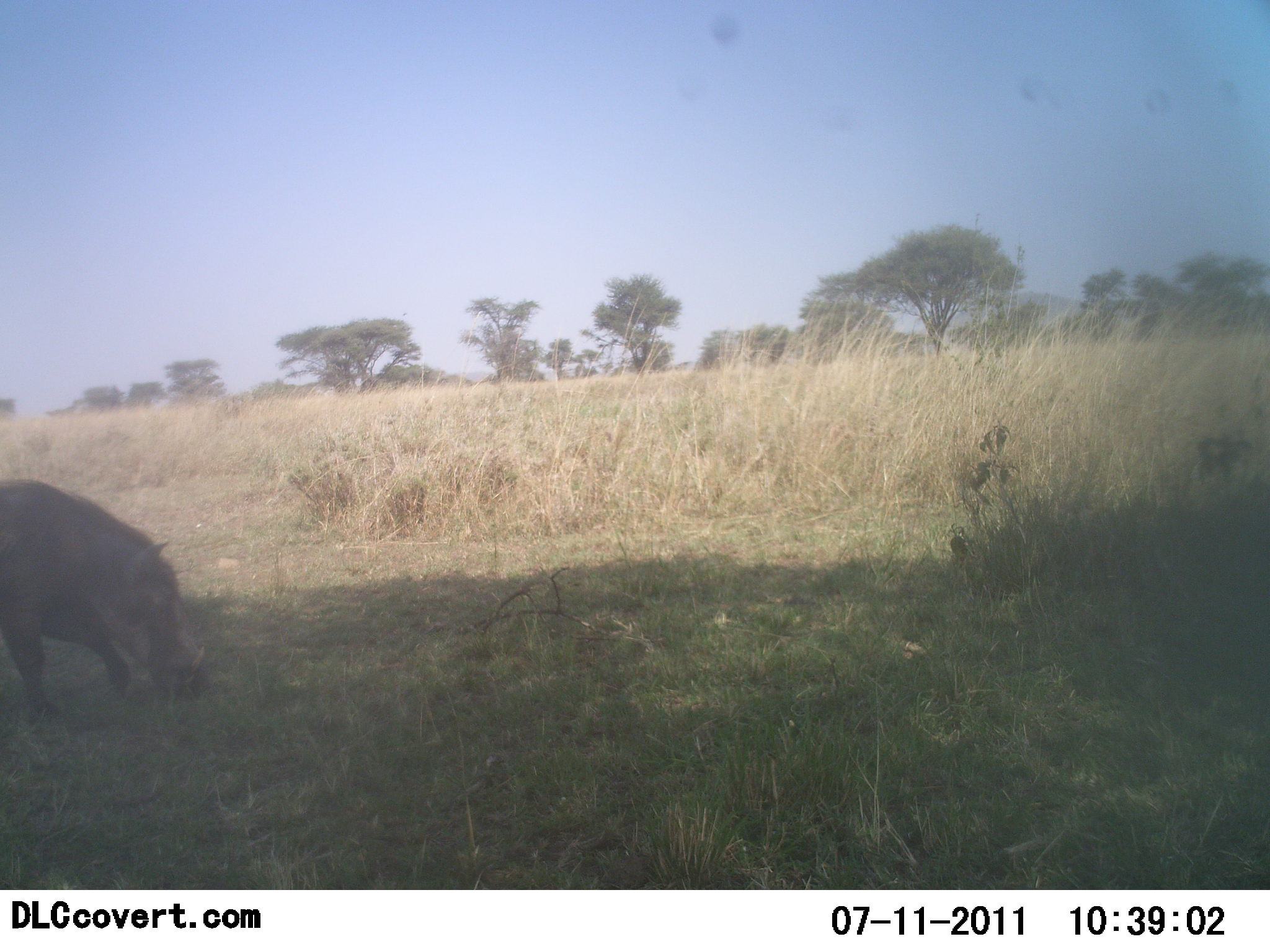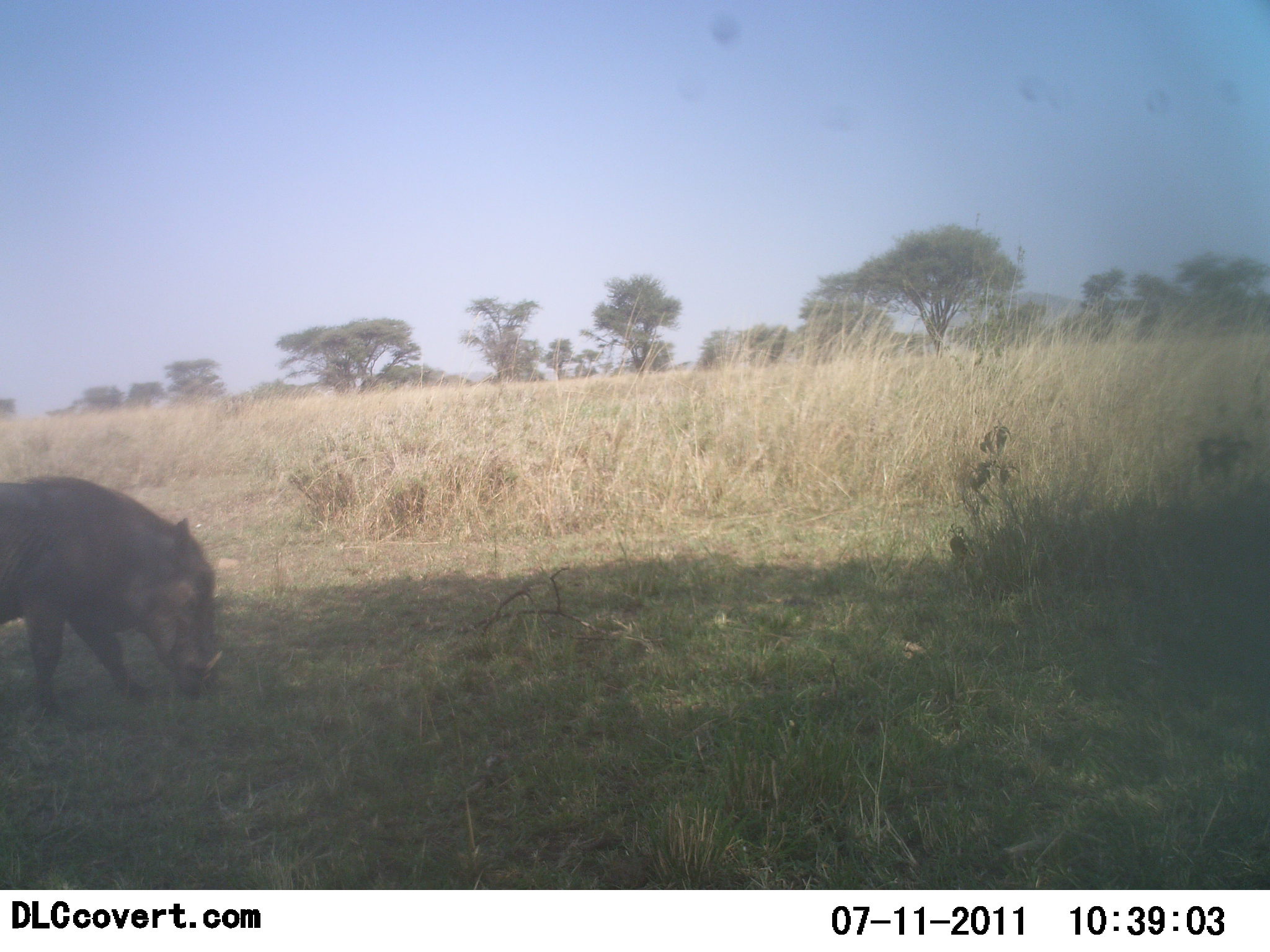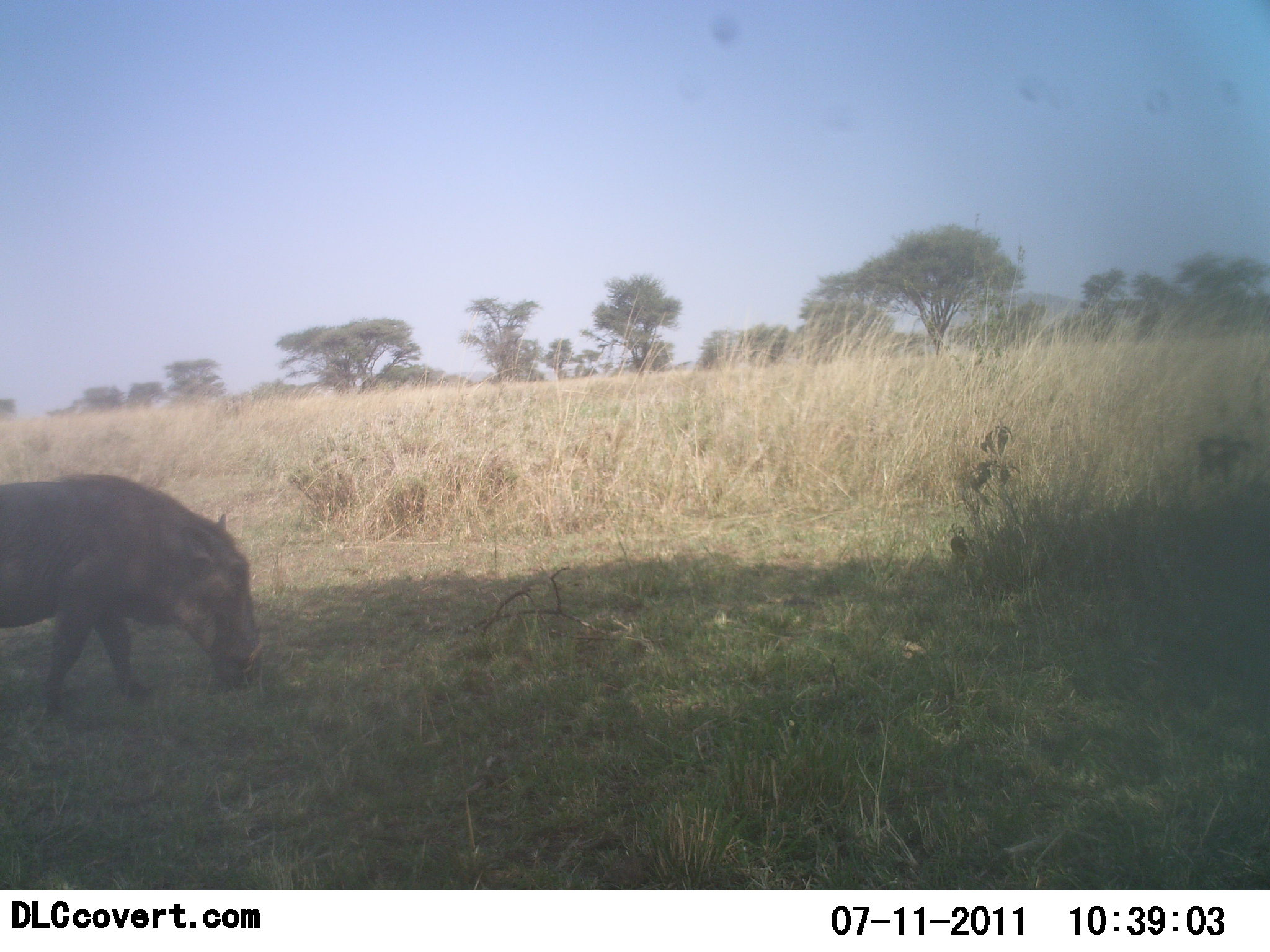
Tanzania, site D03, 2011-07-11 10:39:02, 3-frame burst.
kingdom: Animalia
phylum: Chordata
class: Mammalia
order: Artiodactyla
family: Suidae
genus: Phacochoerus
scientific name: Phacochoerus africanus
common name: warthog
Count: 1.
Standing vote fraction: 12%.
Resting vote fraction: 0%.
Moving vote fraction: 47%.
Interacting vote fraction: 0%.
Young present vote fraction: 0%.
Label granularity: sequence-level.